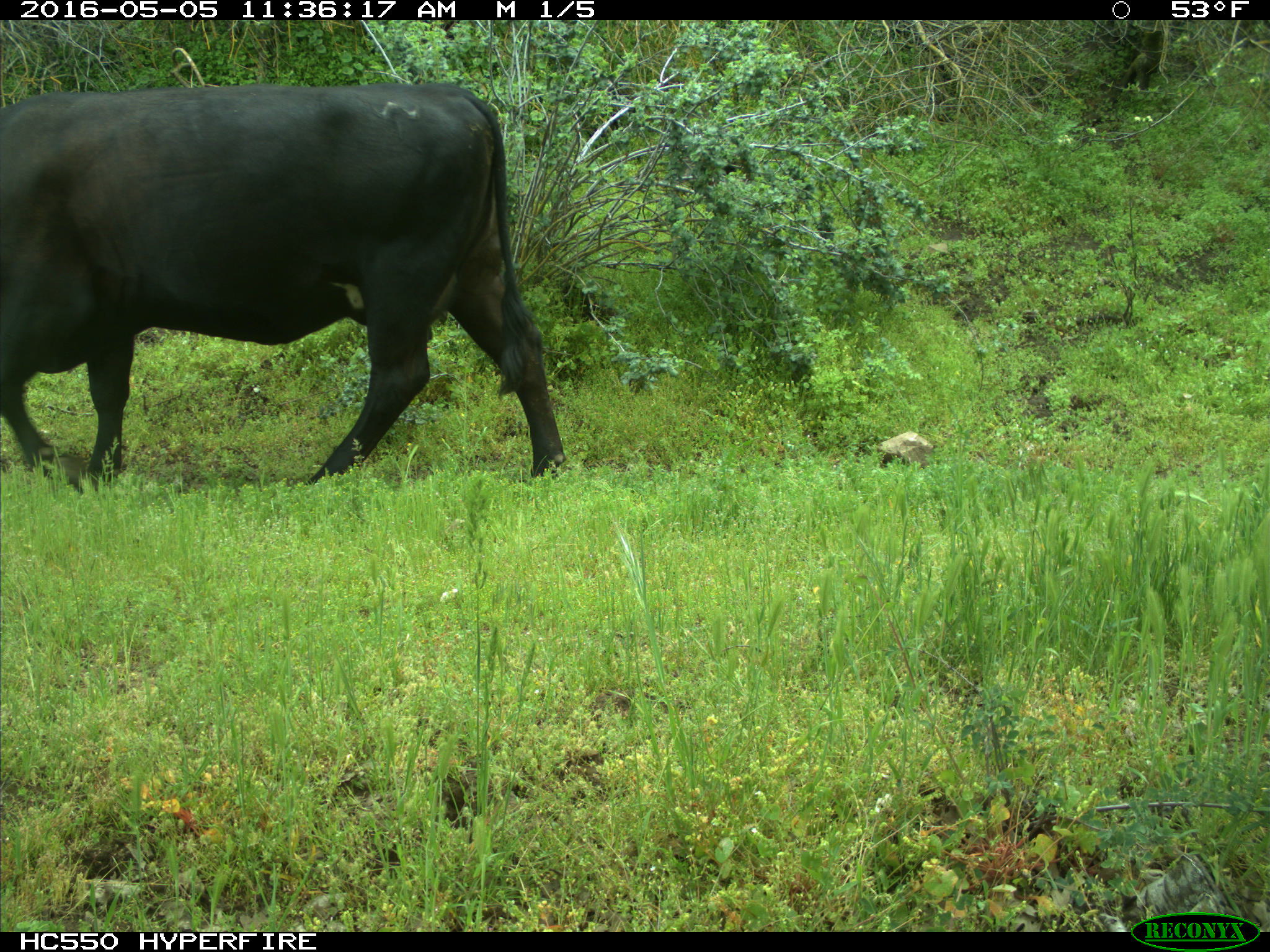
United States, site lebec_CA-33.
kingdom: Animalia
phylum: Chordata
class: Mammalia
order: Artiodactyla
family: Bovidae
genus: Bos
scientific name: Bos taurus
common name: domestic cow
Bos taurus (domestic cow).